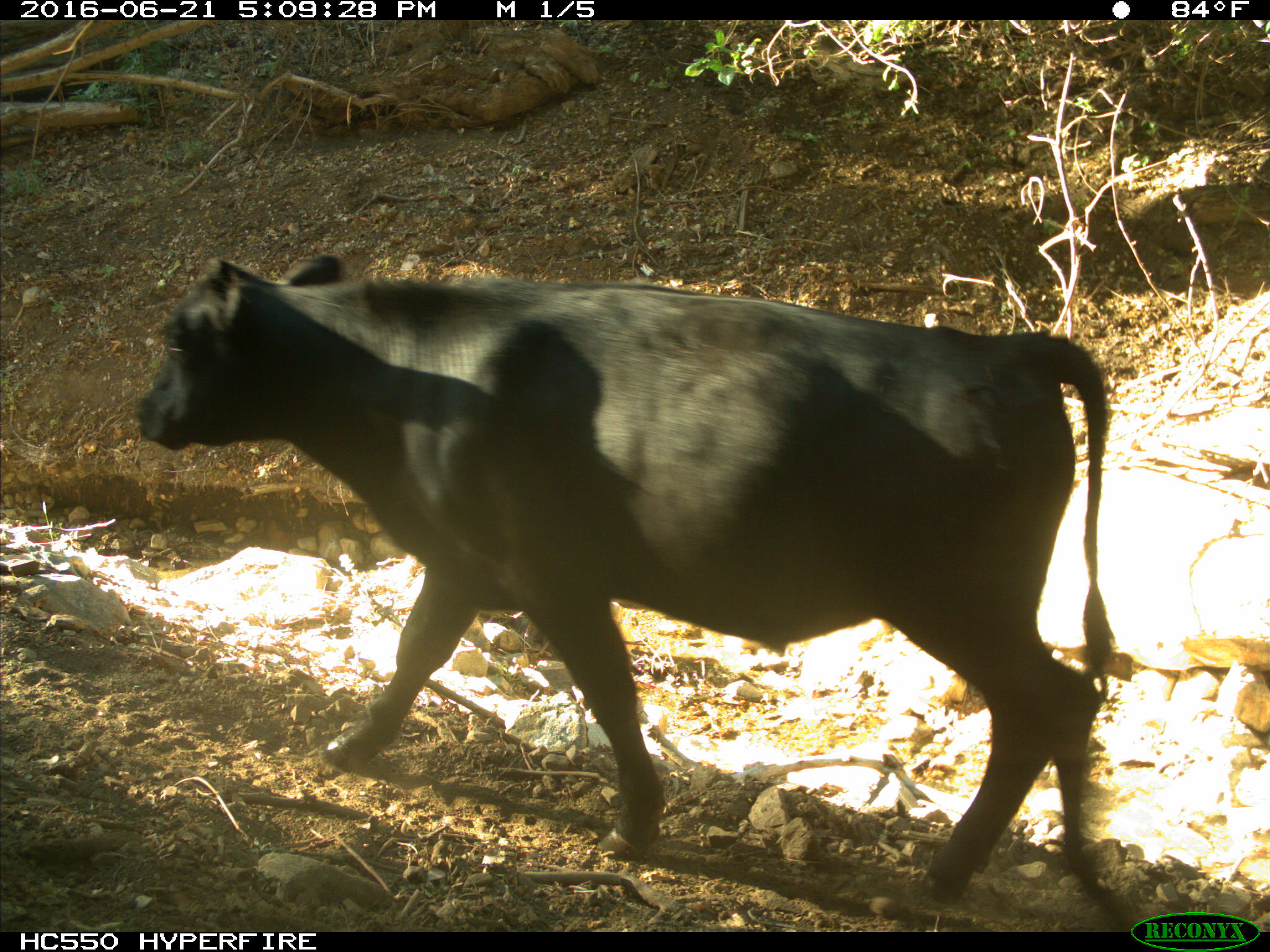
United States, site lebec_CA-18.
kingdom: Animalia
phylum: Chordata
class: Mammalia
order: Artiodactyla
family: Bovidae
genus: Bos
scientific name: Bos taurus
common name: domestic cow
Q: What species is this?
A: Bos taurus (domestic cow).